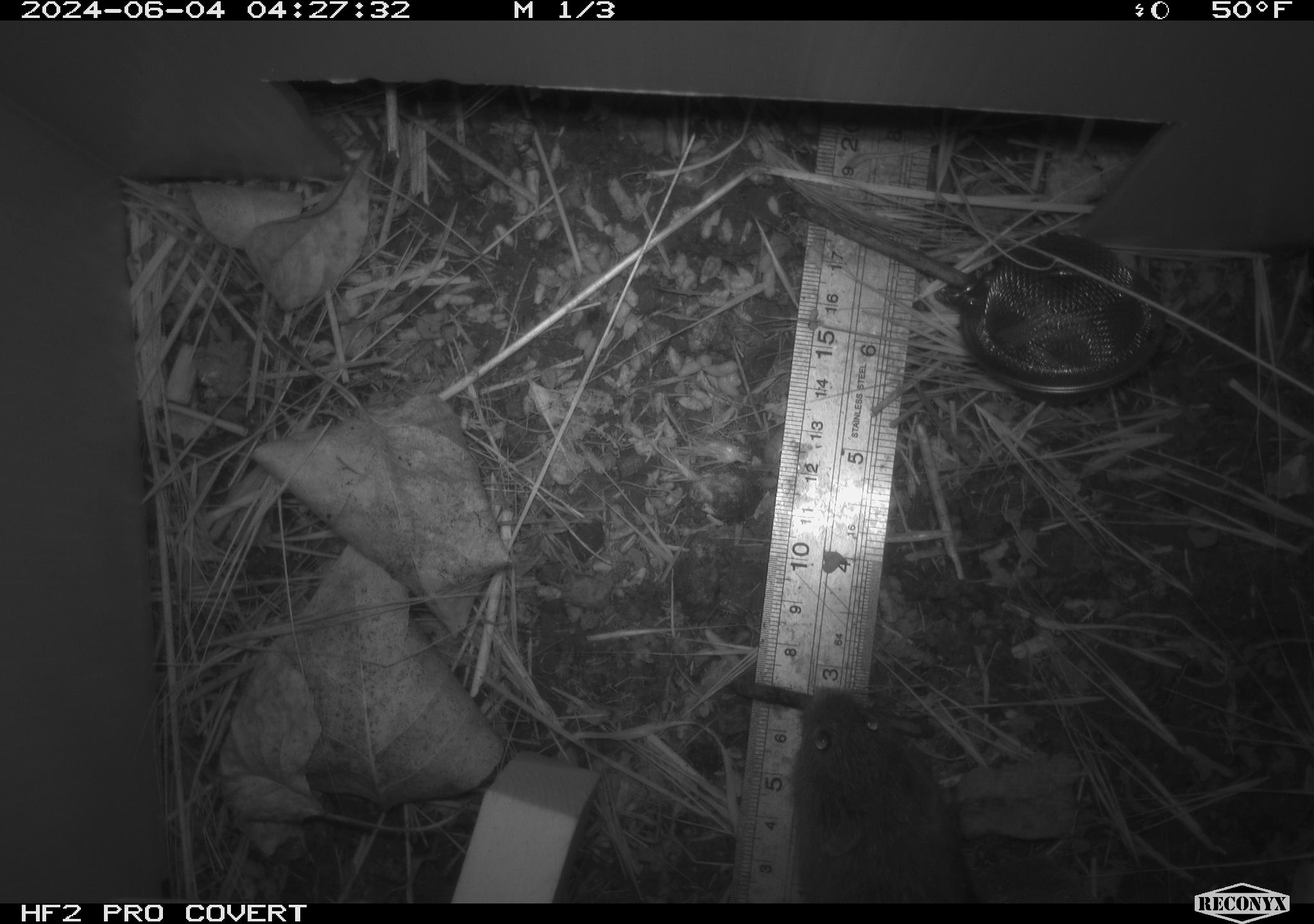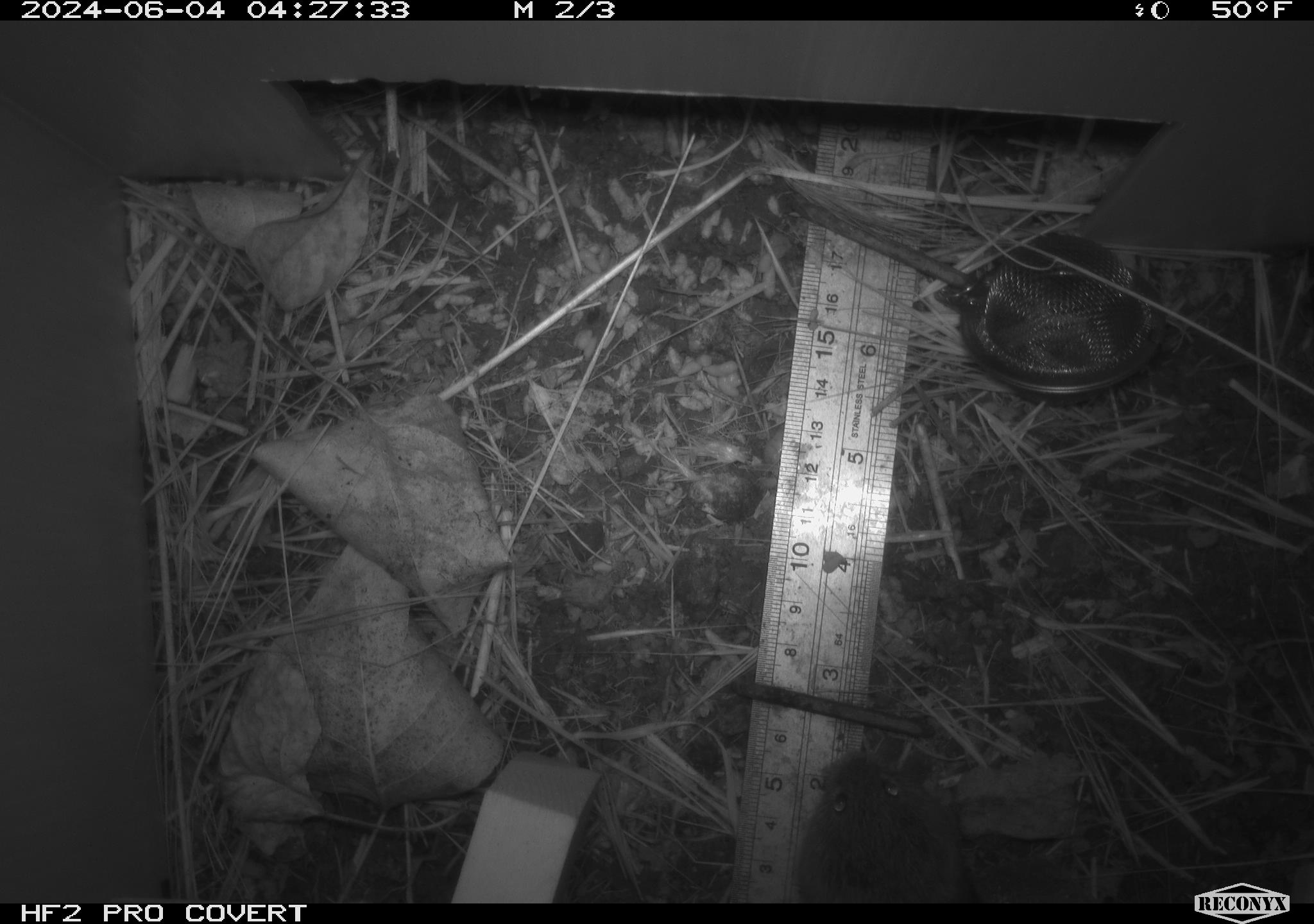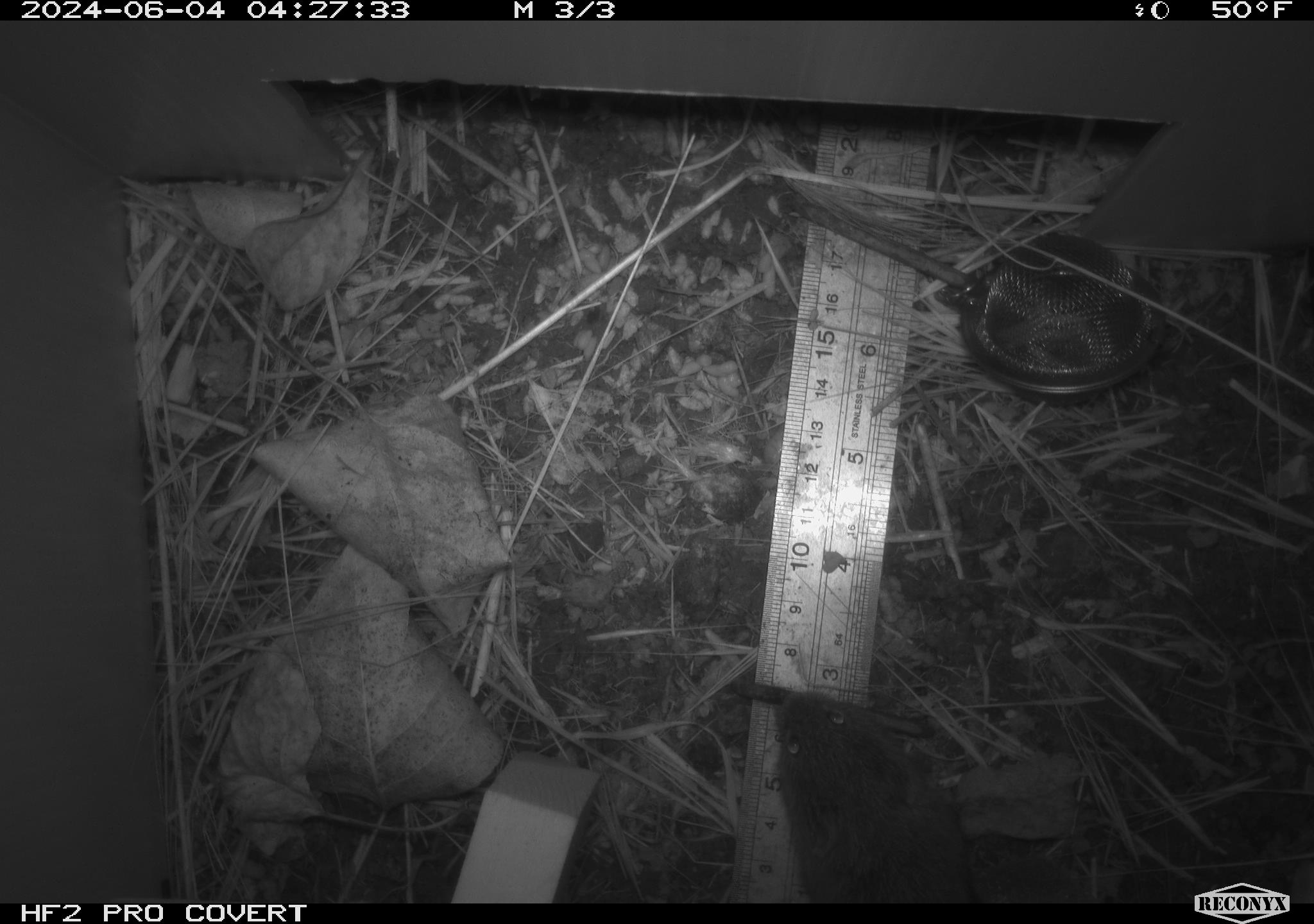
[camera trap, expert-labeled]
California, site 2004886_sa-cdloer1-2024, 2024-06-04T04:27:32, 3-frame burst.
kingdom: Animalia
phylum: Chordata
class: Mammalia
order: Rodentia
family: Cricetidae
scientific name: Arvicolinae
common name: voles, lemmings, and muskrats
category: arvicolinae subfamily